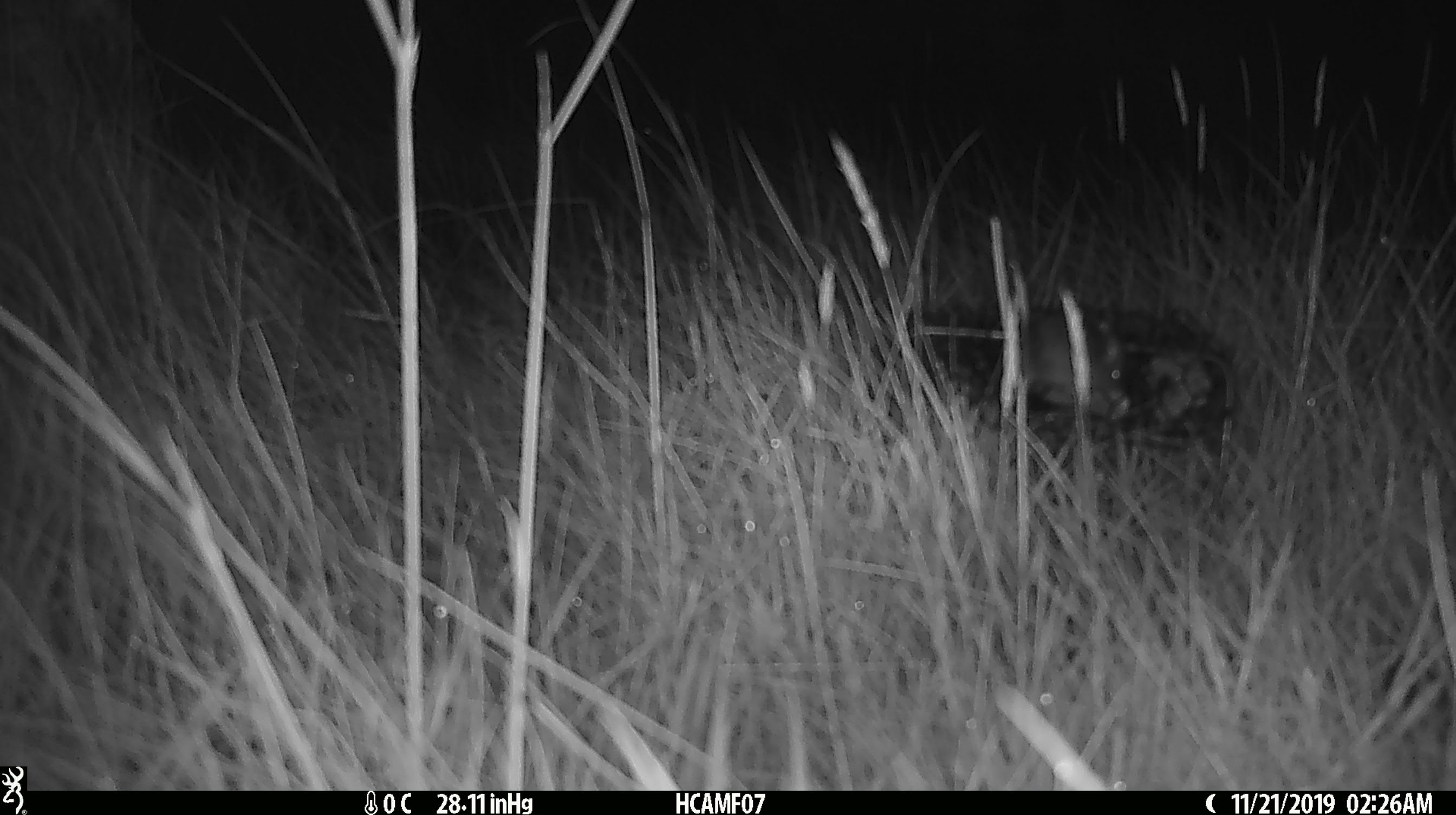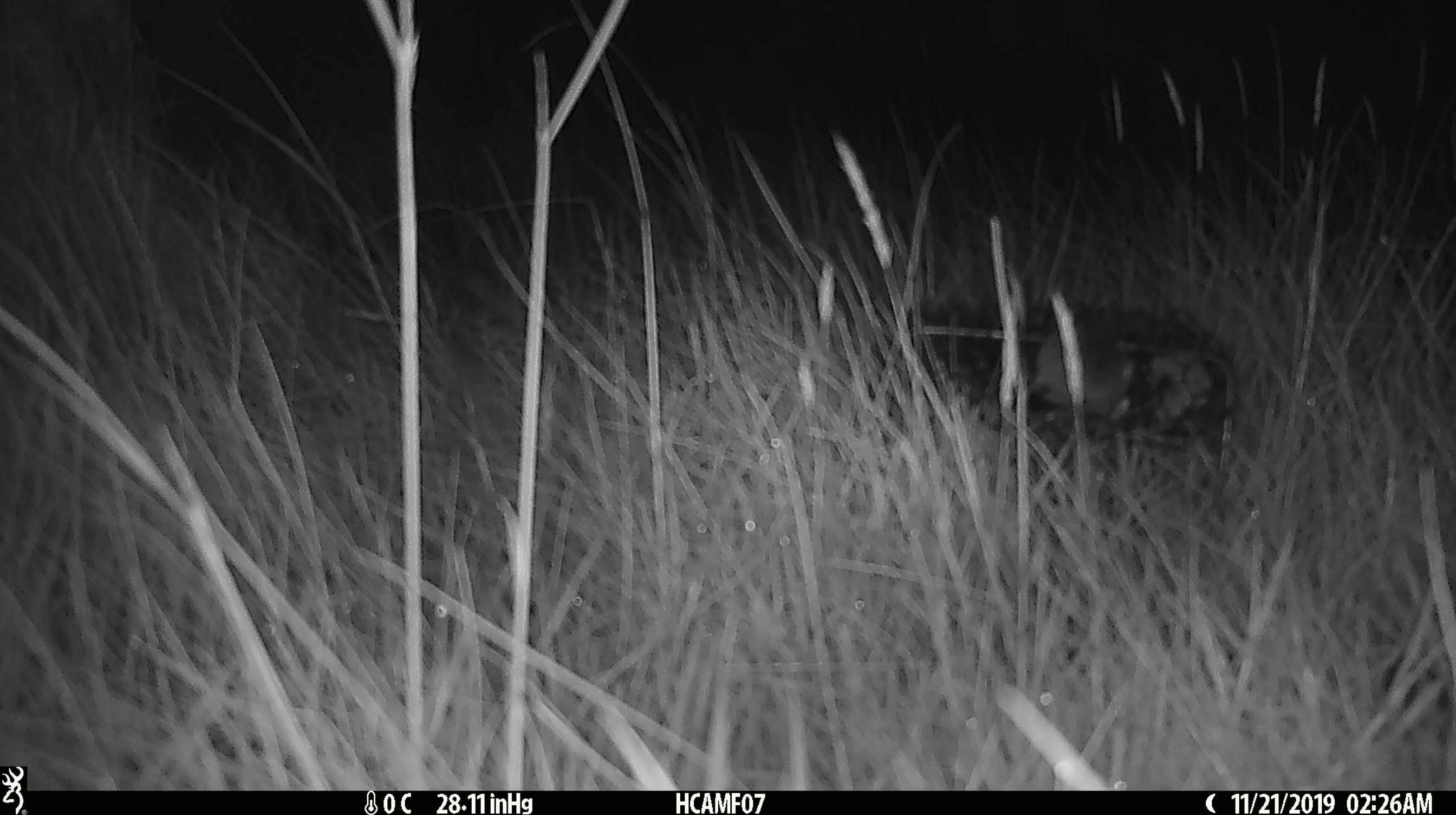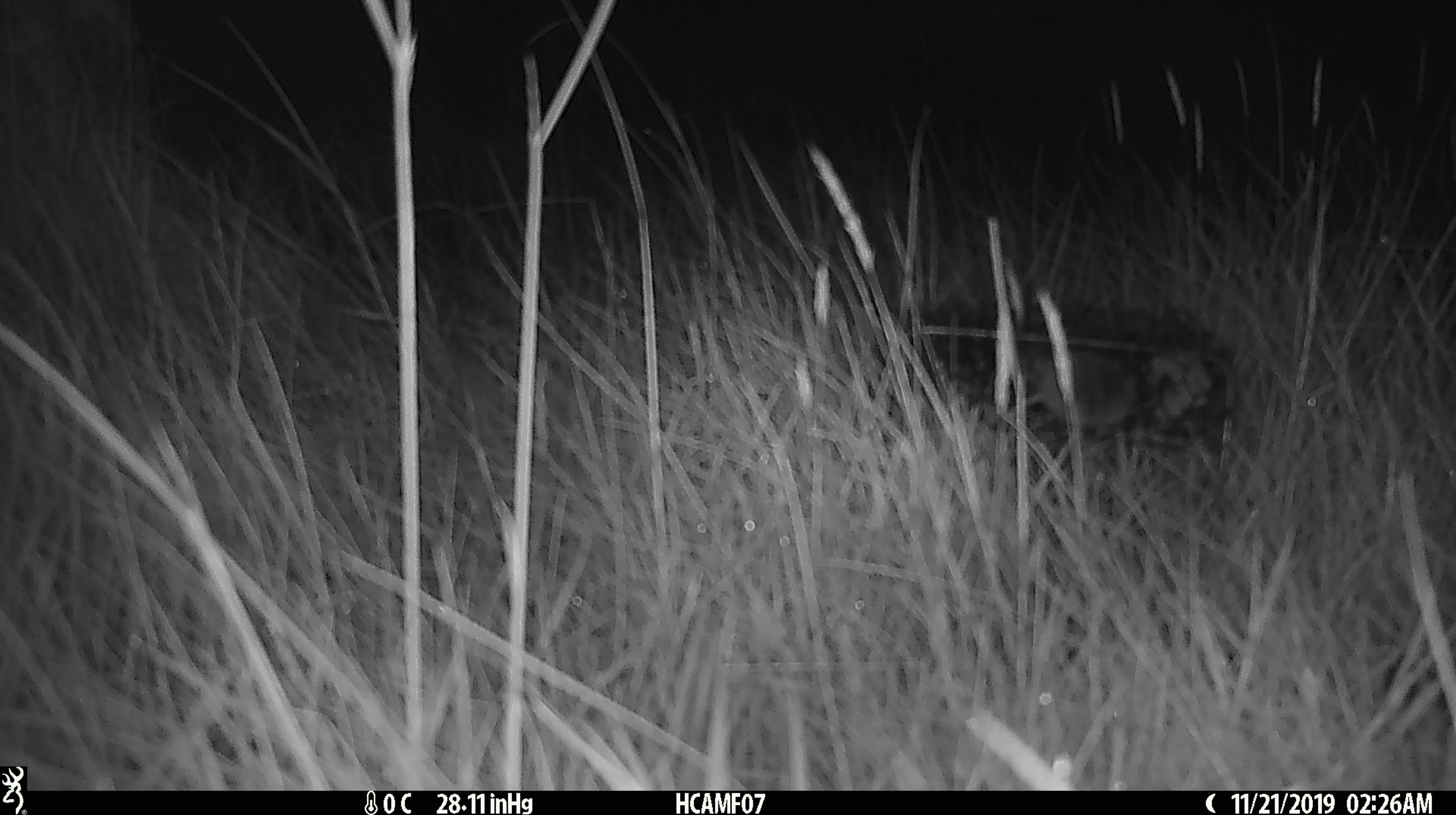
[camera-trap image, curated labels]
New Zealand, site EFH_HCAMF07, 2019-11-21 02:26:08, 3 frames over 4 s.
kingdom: Animalia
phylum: Chordata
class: Mammalia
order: Rodentia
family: Muridae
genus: Mus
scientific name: Mus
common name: mouse